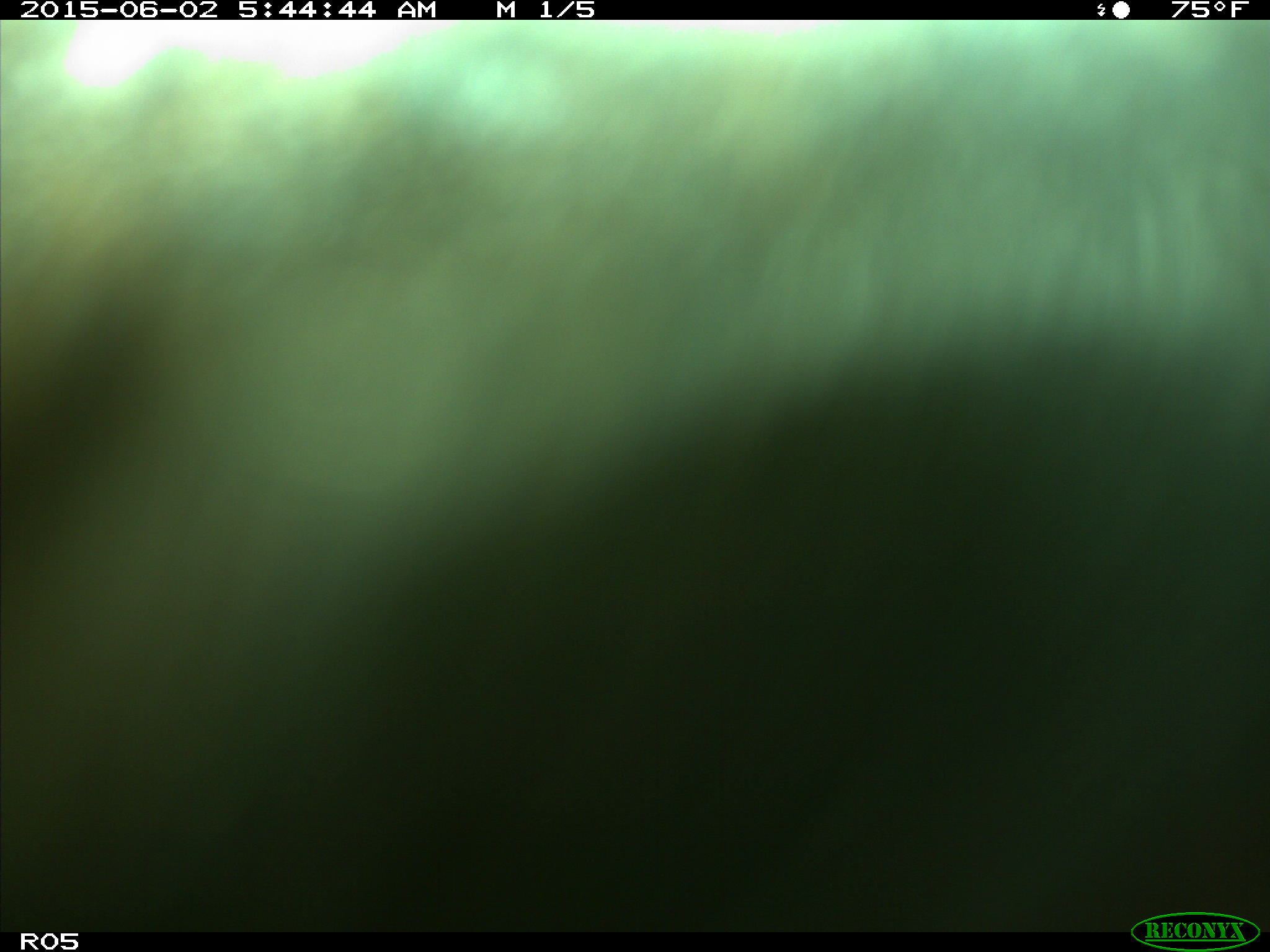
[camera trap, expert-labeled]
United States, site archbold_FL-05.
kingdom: Animalia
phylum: Chordata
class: Mammalia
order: Artiodactyla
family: Bovidae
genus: Bos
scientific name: Bos taurus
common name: domestic cow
Bos taurus (domestic cow).